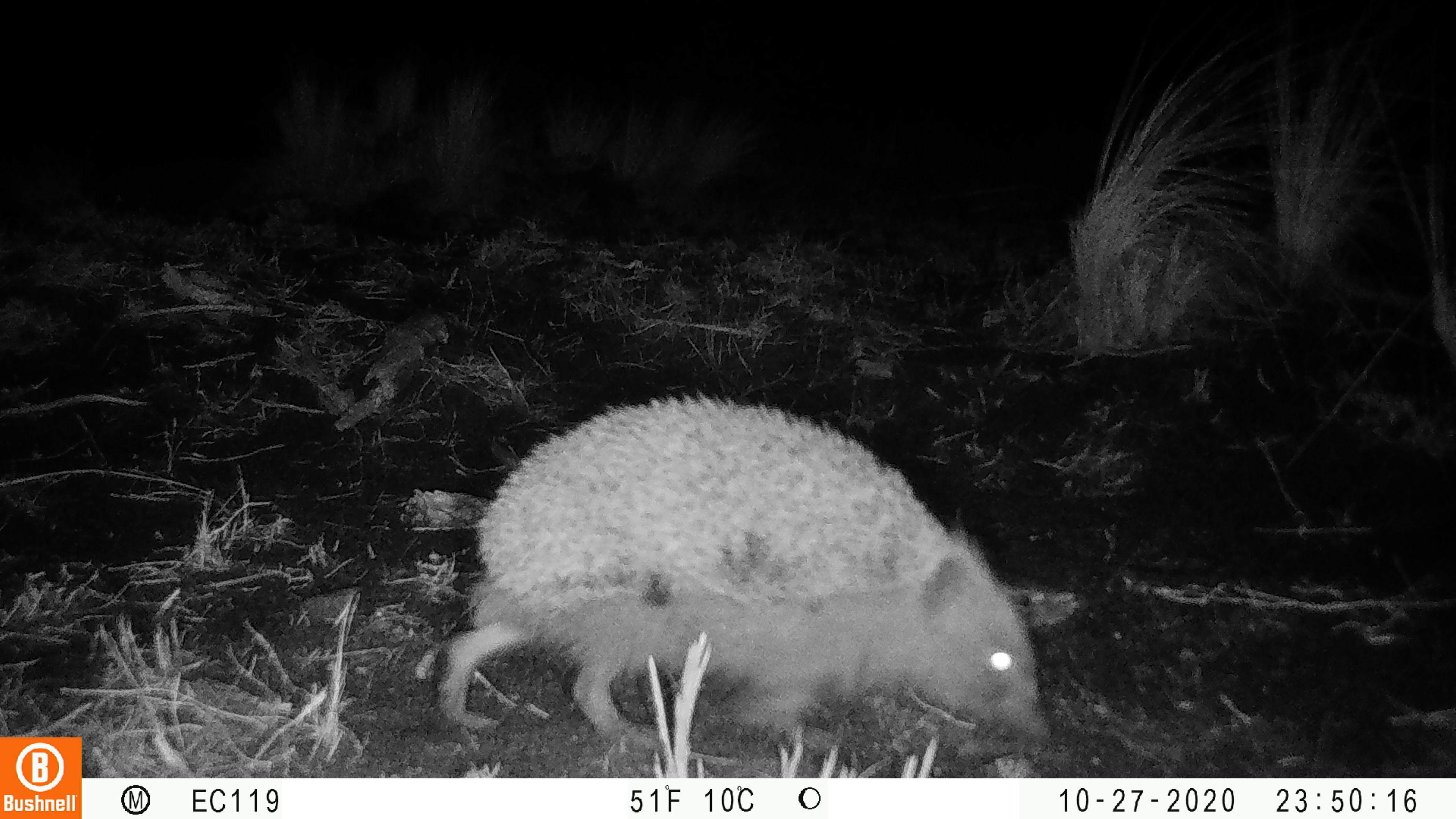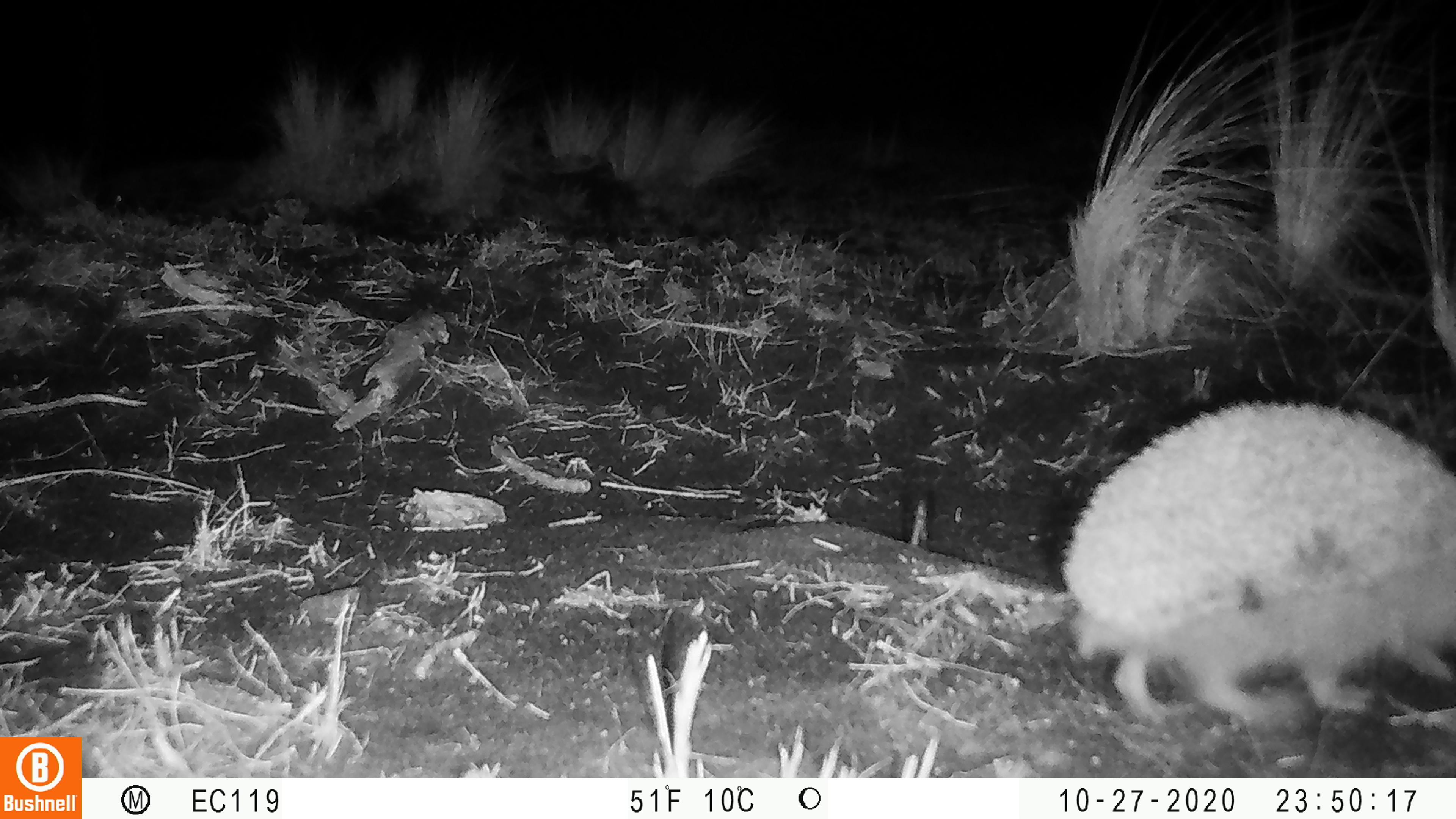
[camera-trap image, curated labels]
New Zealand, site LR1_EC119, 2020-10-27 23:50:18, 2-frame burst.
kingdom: Animalia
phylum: Chordata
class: Mammalia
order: Eulipotyphla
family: Erinaceidae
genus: Erinaceus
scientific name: Erinaceus europaeus europaeus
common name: european hedgehog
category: hedgehog